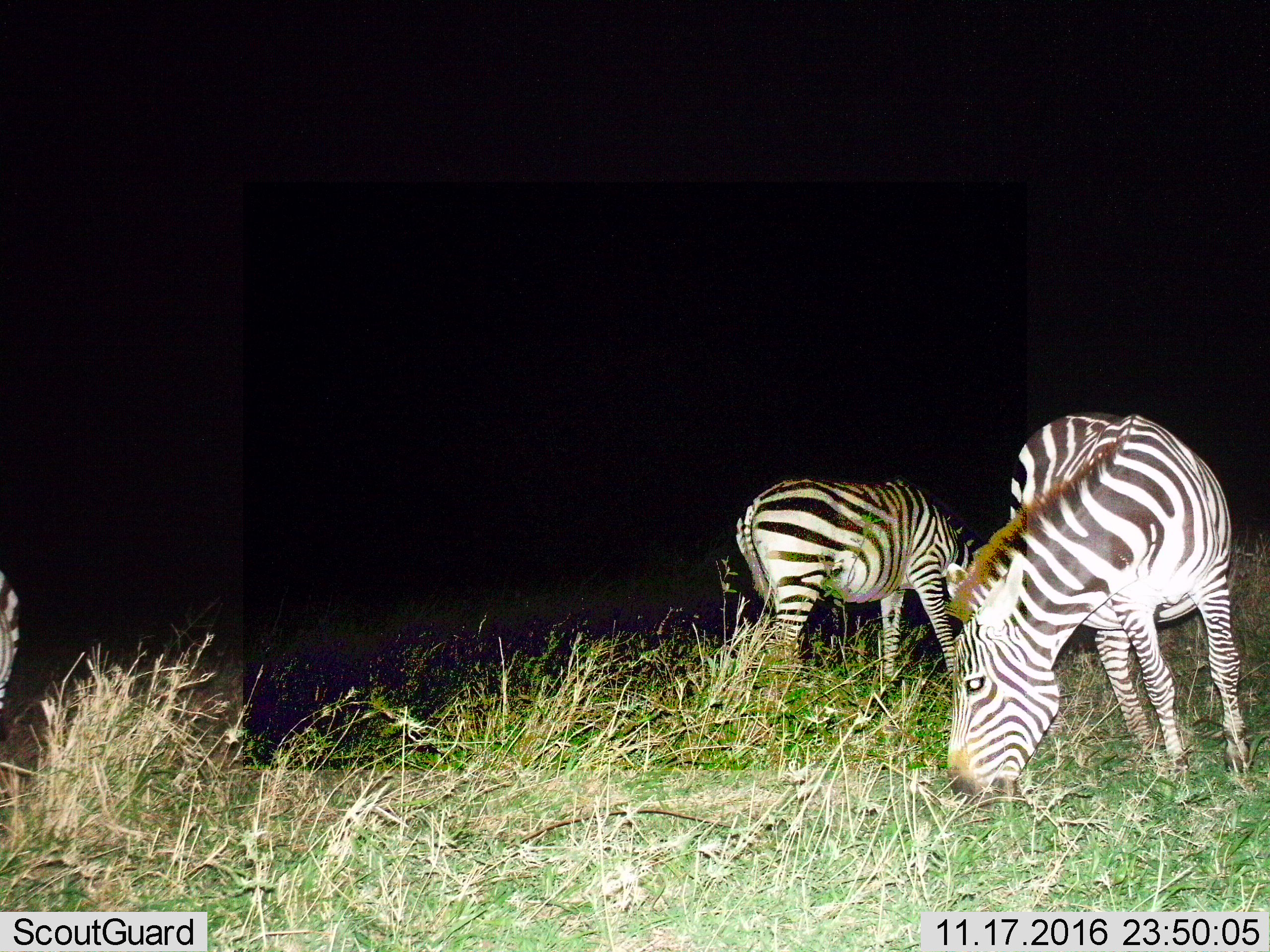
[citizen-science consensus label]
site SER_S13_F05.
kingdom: Animalia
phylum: Chordata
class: Mammalia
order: Perissodactyla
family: Equidae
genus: Equus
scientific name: Equus quagga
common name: plains zebra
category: zebraplains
Zebraplains (plains zebra) (Equus quagga), count 3. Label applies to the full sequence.